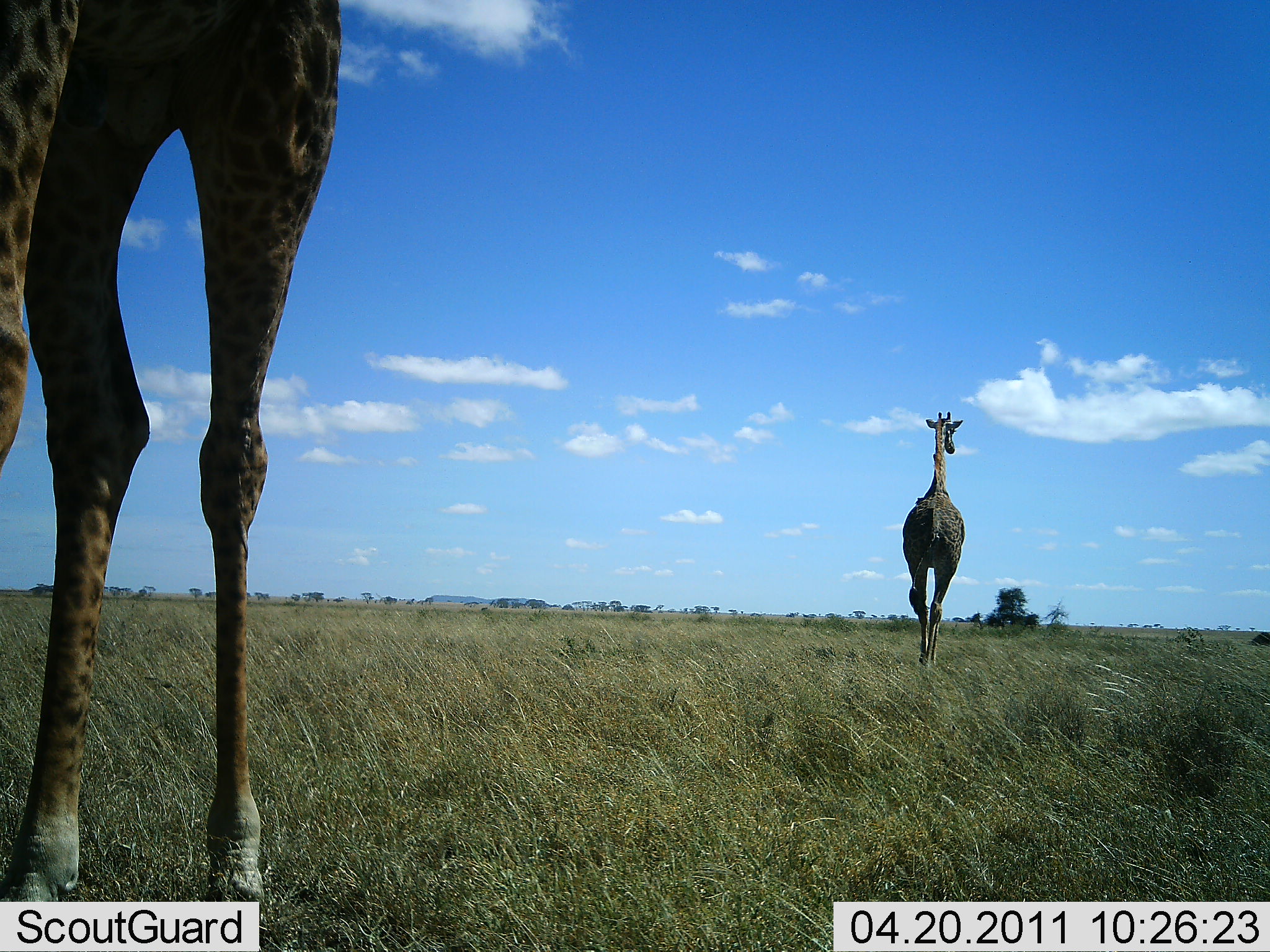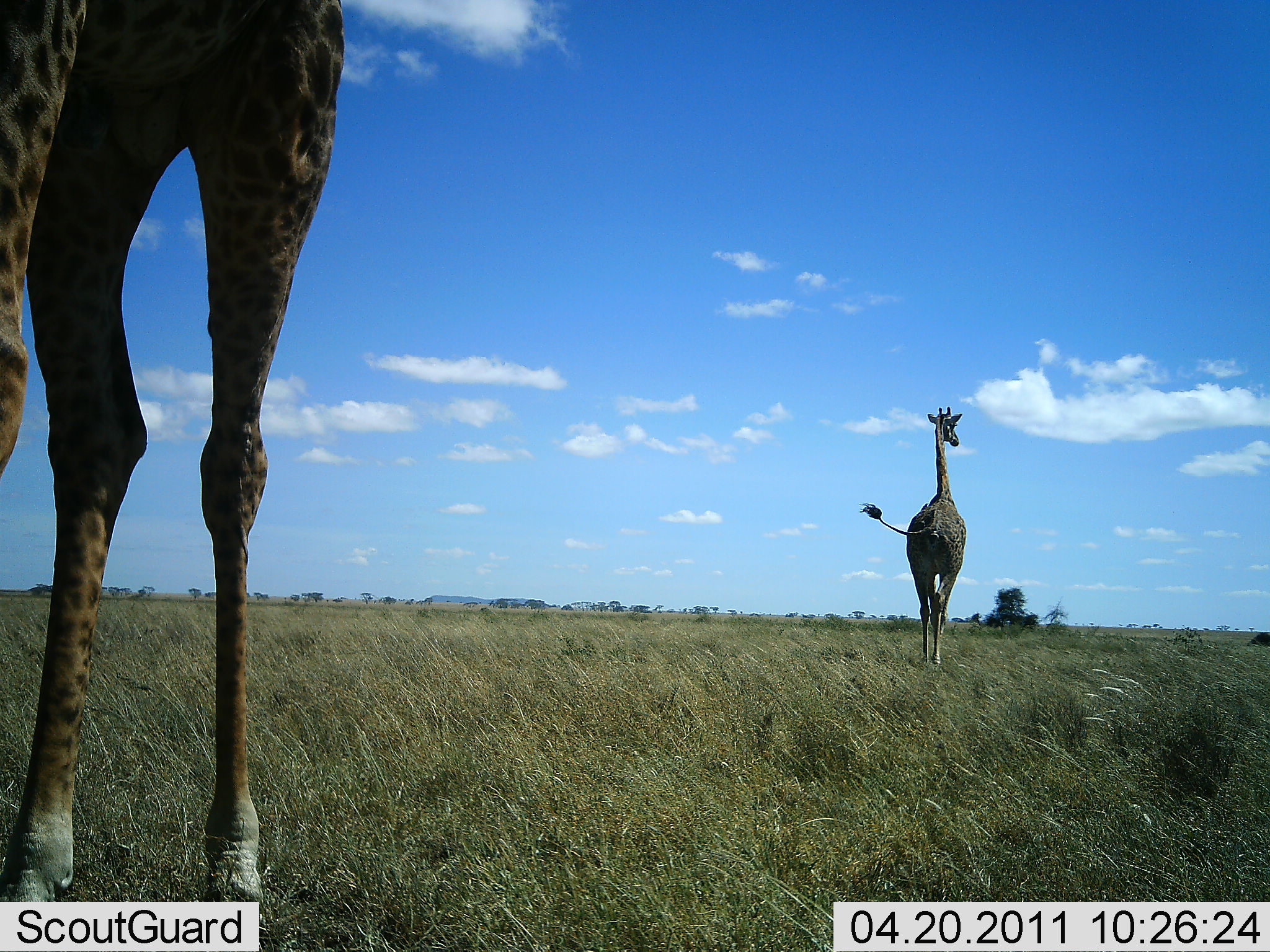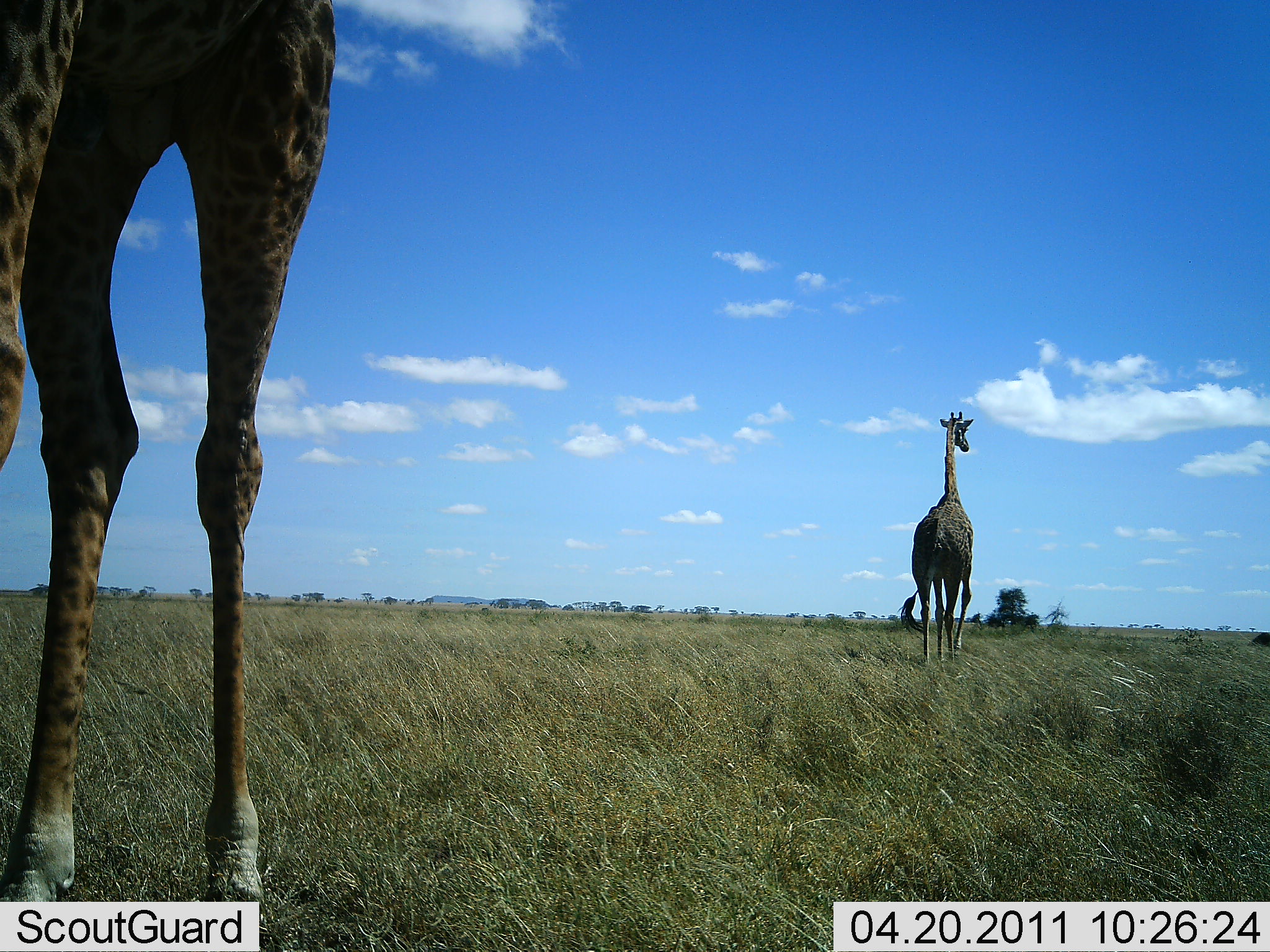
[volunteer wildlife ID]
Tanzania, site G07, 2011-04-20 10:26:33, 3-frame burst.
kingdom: Animalia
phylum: Chordata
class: Mammalia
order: Artiodactyla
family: Giraffidae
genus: Giraffa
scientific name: Giraffa camelopardalis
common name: giraffe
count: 2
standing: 100%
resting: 0%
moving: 100%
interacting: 0%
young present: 0%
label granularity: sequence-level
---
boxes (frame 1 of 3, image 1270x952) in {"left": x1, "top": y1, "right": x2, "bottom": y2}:
animal: {"left": 0, "top": 1, "right": 344, "bottom": 900}; {"left": 902, "top": 410, "right": 964, "bottom": 668}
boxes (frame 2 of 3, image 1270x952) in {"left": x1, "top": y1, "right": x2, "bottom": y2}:
animal: {"left": 0, "top": 1, "right": 347, "bottom": 900}; {"left": 859, "top": 406, "right": 967, "bottom": 666}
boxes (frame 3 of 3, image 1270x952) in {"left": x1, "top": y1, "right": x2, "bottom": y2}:
animal: {"left": 0, "top": 1, "right": 338, "bottom": 902}; {"left": 897, "top": 412, "right": 973, "bottom": 677}